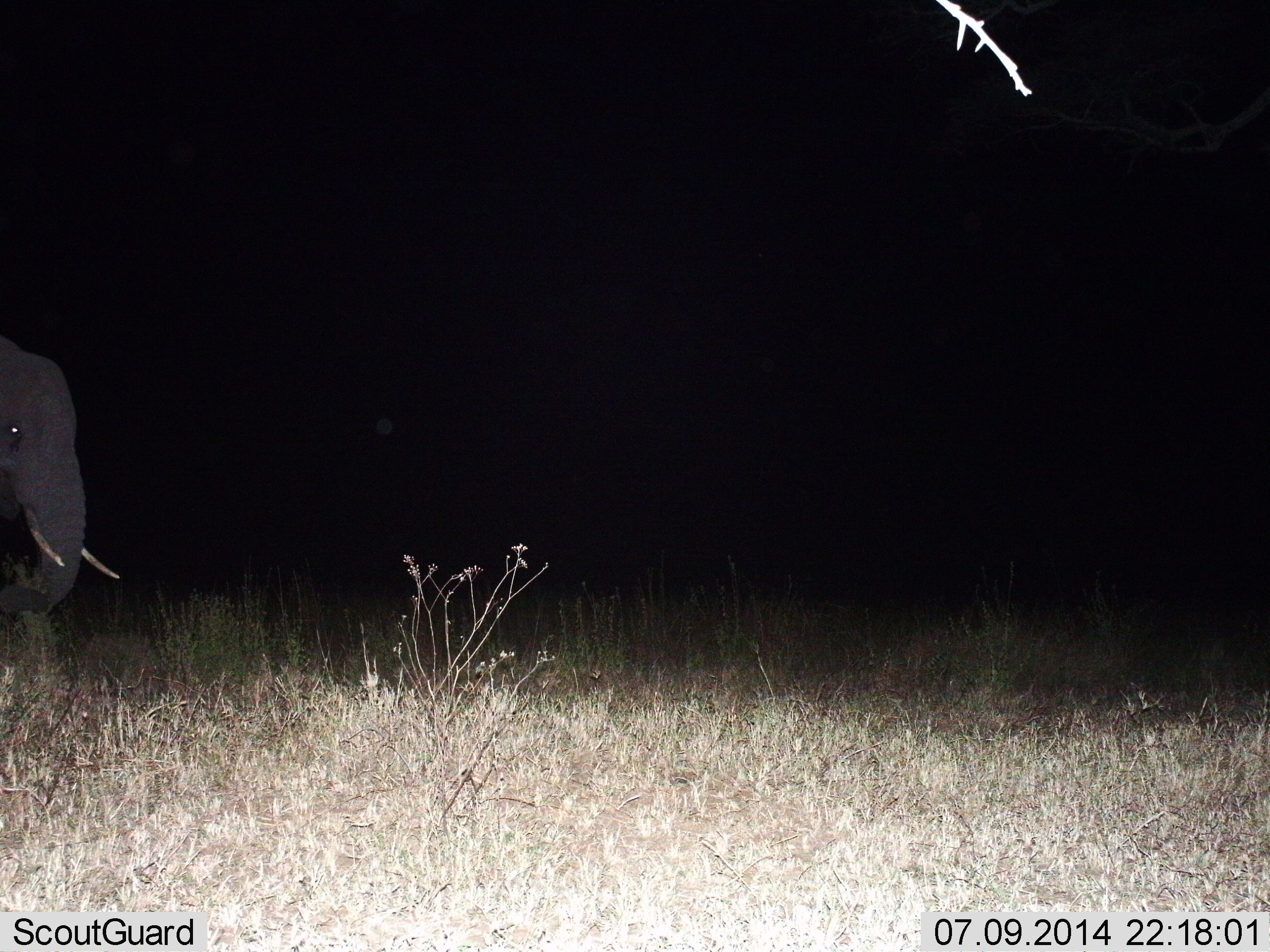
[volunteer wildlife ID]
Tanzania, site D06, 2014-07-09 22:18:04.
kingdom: Animalia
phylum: Chordata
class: Mammalia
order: Proboscidea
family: Elephantidae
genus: Loxodonta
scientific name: Loxodonta africana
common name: african bush elephant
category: elephant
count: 1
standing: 60%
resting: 0%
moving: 50%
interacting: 0%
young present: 0%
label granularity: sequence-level